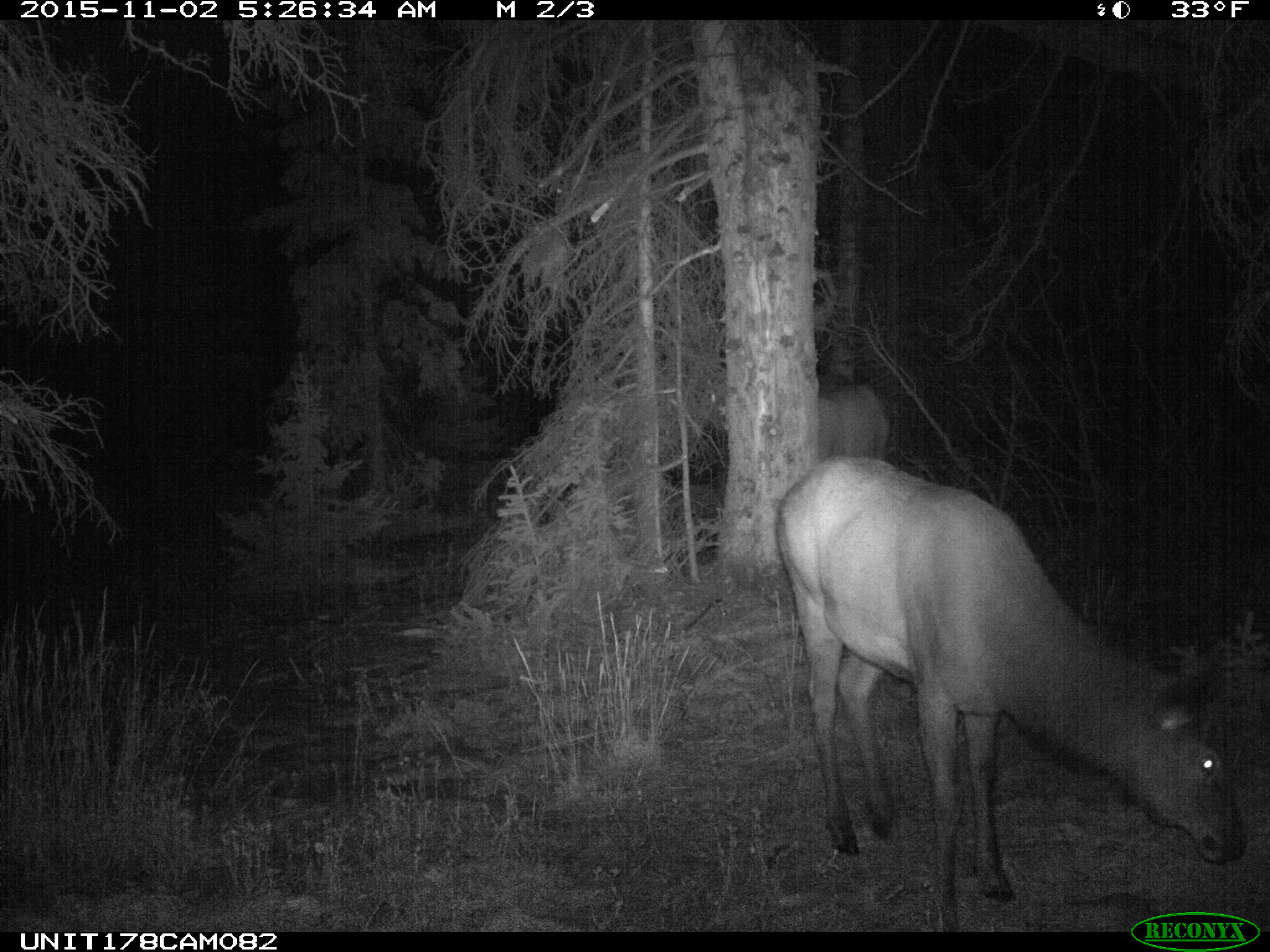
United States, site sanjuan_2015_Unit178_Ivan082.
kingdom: Animalia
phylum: Chordata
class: Mammalia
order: Artiodactyla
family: Cervidae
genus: Cervus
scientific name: Cervus elaphus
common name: red deer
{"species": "Cervus elaphus (red deer)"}